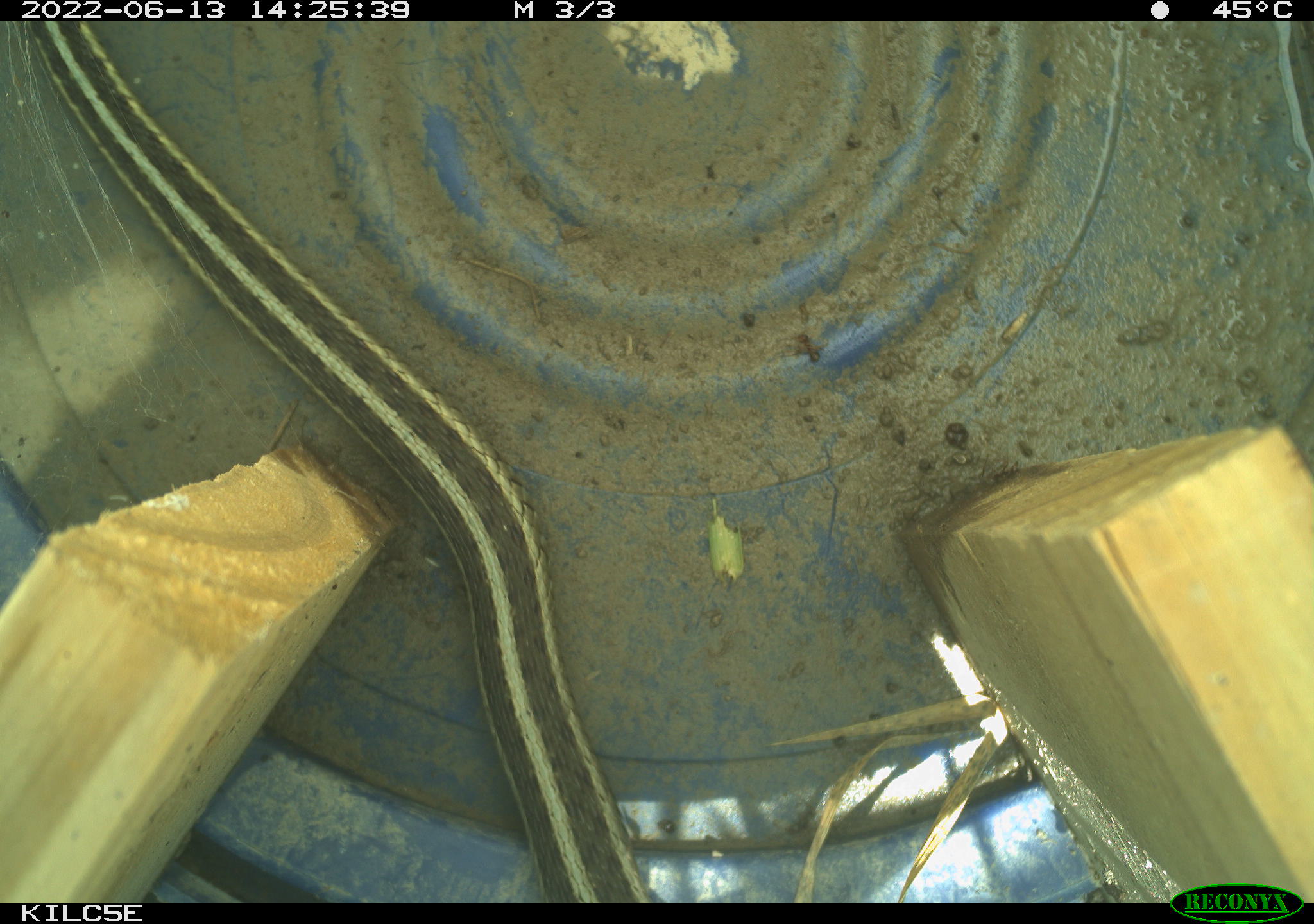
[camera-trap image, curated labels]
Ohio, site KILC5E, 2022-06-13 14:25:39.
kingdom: Animalia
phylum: Chordata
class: Reptilia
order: Squamata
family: Colubridae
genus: Thamnophis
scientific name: Thamnophis sirtalis sirtalis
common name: eastern gartersnake